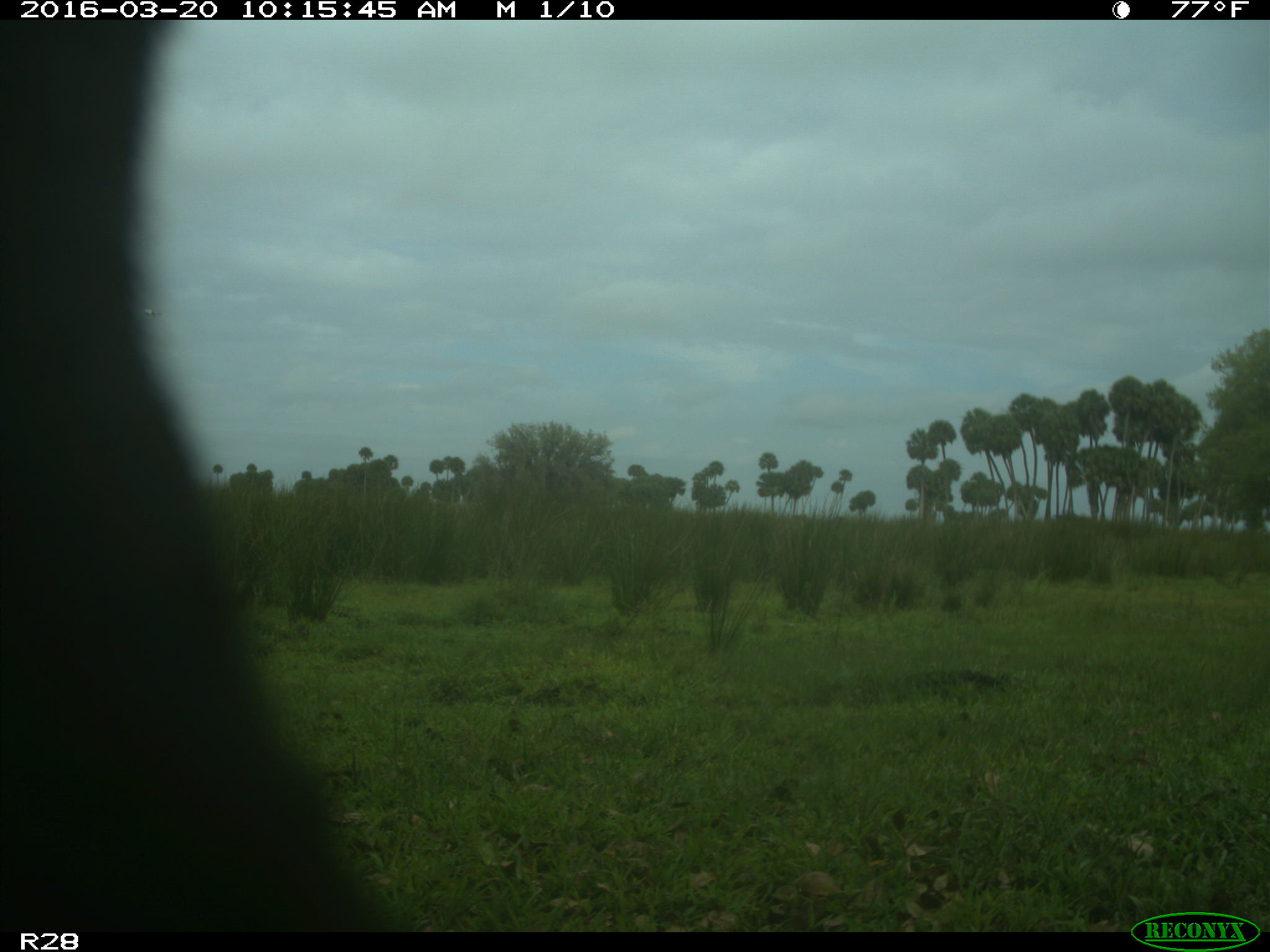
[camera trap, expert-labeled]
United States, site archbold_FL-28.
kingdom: Animalia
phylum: Chordata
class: Mammalia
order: Artiodactyla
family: Bovidae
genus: Bos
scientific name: Bos taurus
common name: domestic cow